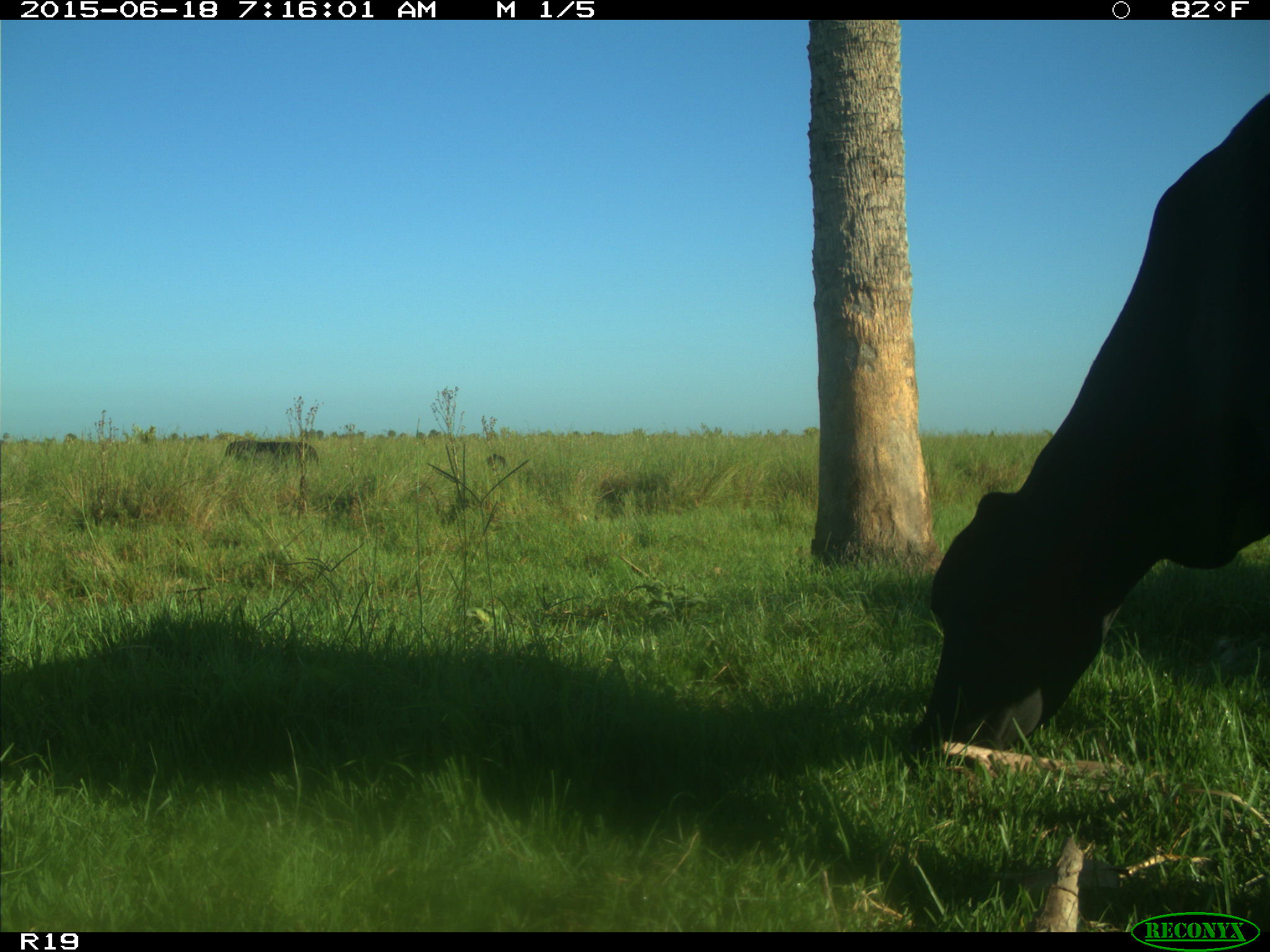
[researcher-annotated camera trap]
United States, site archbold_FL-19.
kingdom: Animalia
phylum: Chordata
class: Mammalia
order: Artiodactyla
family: Bovidae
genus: Bos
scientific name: Bos taurus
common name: domestic cow